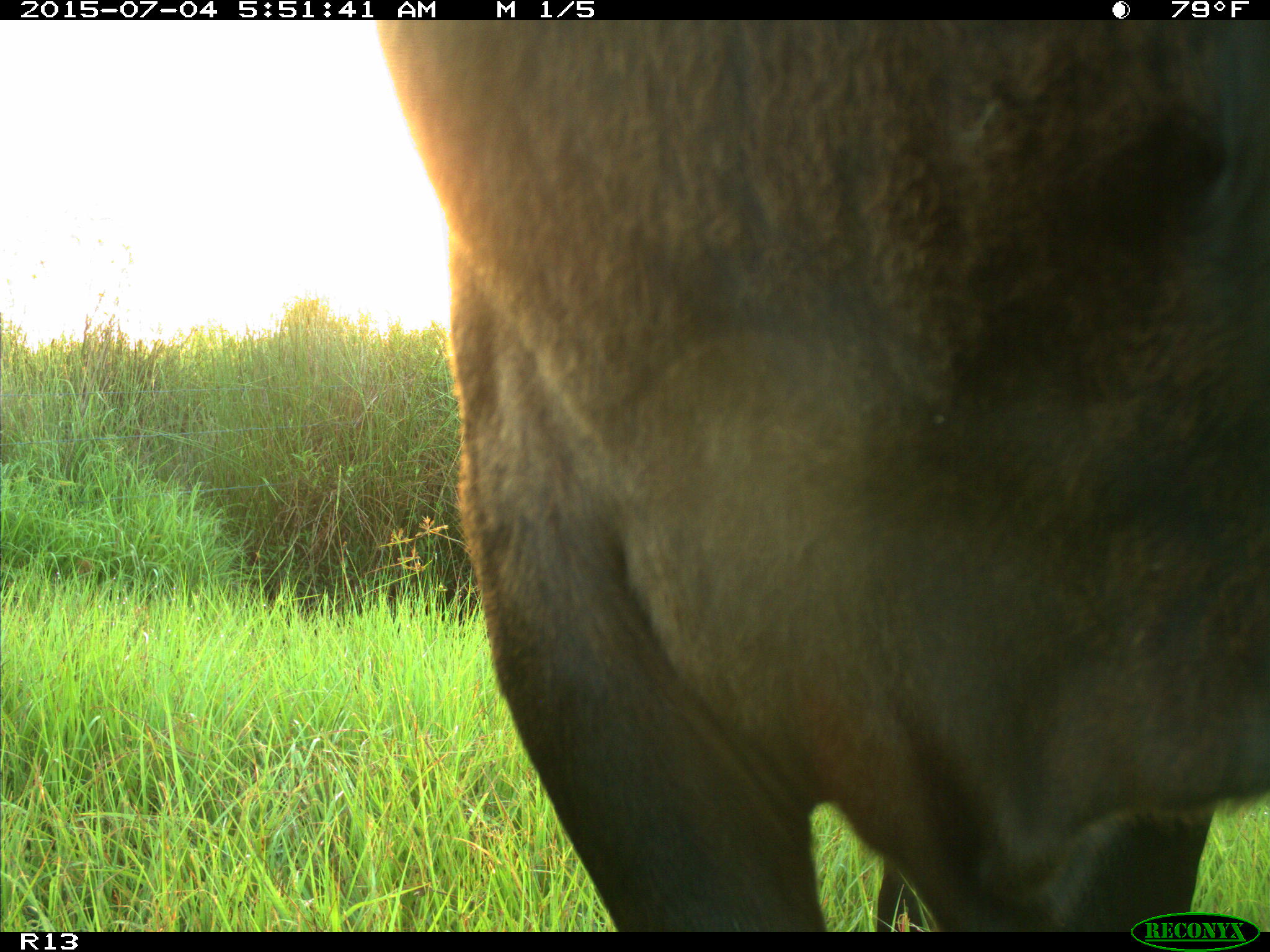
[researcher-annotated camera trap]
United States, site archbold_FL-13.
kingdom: Animalia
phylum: Chordata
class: Mammalia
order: Artiodactyla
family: Bovidae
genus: Bos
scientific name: Bos taurus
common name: domestic cow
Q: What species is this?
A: Bos taurus (domestic cow).